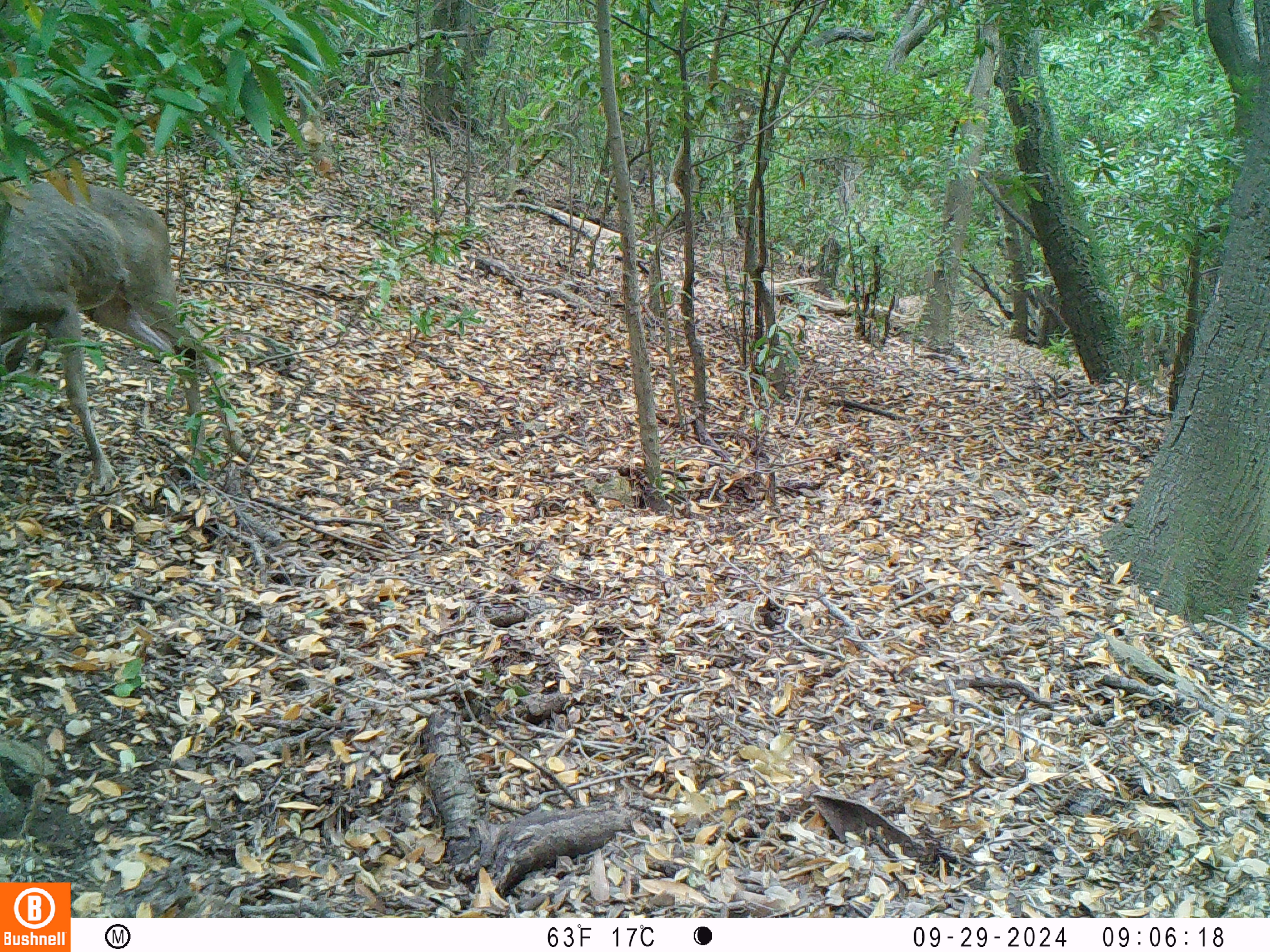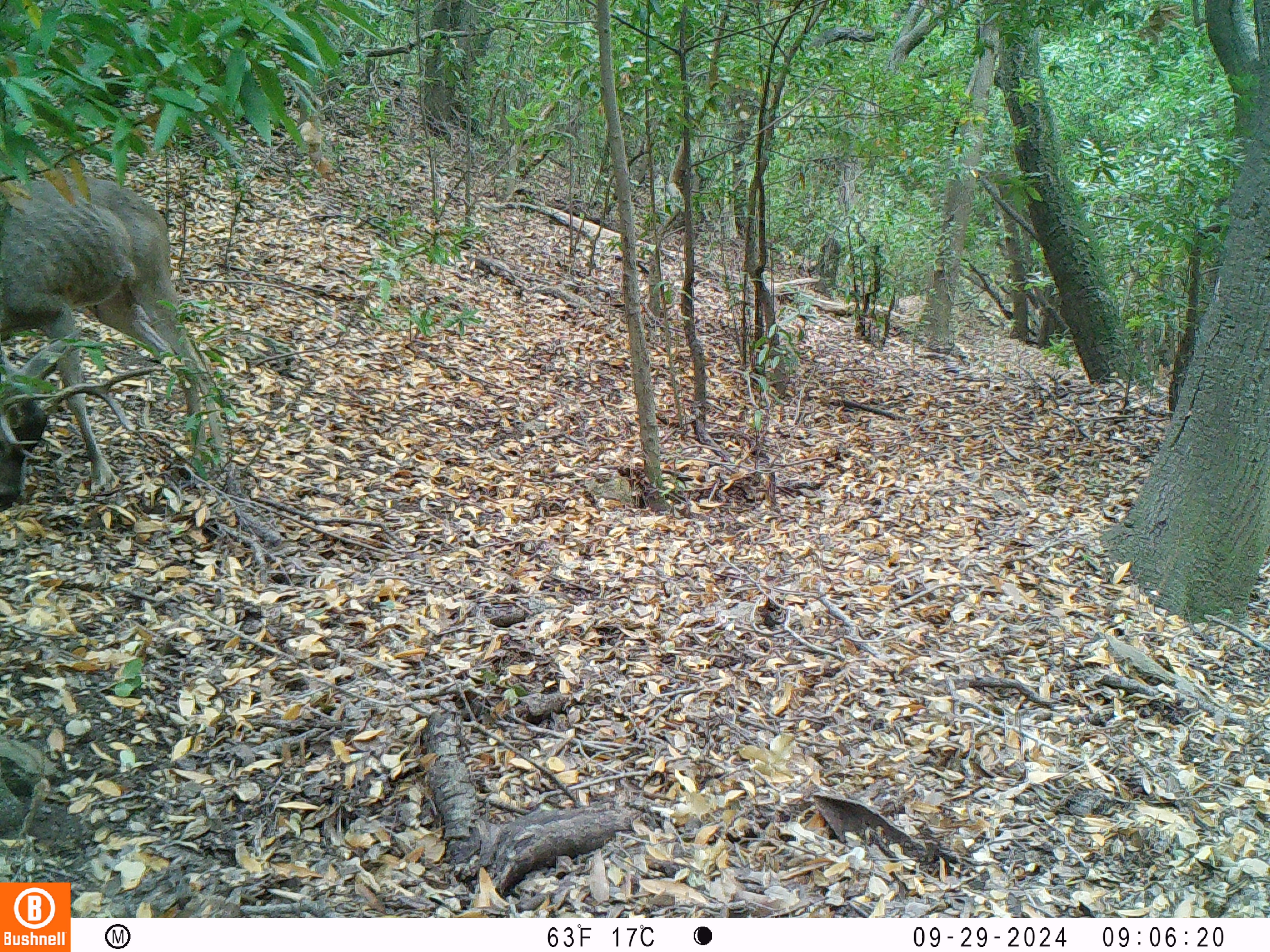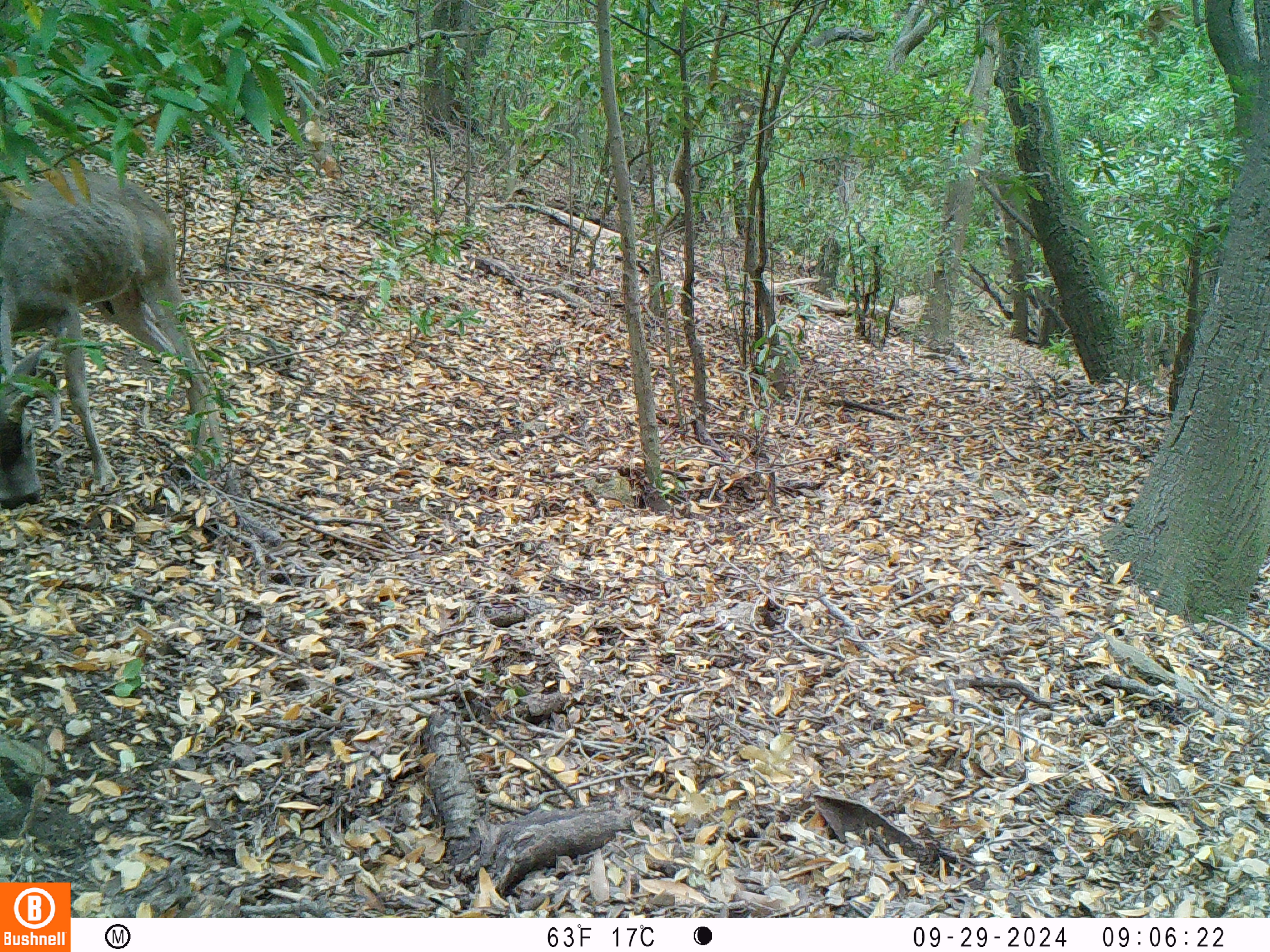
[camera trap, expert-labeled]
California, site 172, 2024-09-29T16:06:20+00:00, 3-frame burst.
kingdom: Animalia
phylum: Chordata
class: Mammalia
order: Artiodactyla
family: Cervidae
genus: Odocoileus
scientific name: Odocoileus hemionus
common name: mule deer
Mule deer (Odocoileus hemionus).